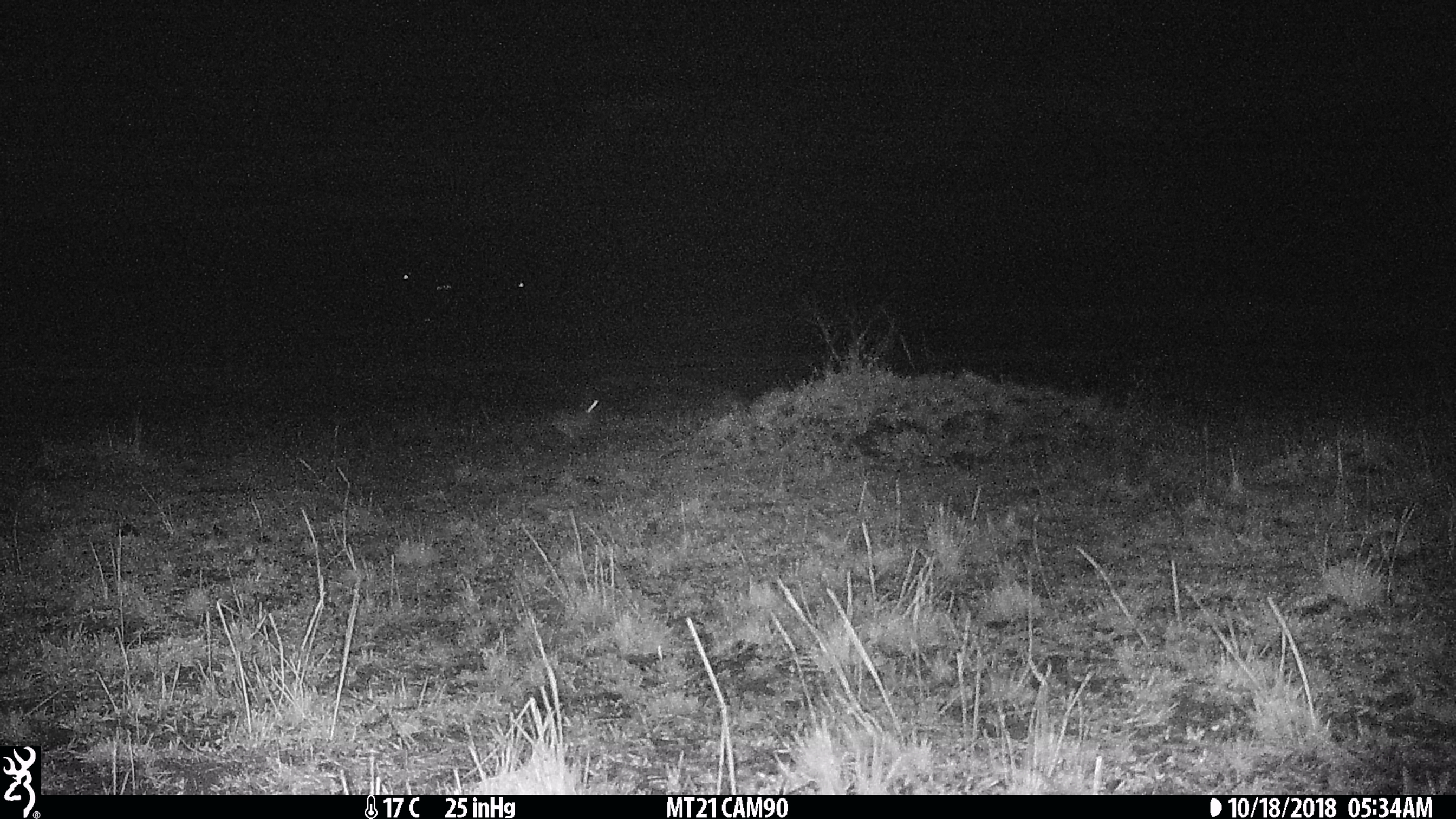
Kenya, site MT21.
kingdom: Animalia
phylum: Chordata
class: Mammalia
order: Lagomorpha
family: Leporidae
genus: Lepus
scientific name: Lepus capensis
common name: cape hare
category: hare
Hare (cape hare) (Lepus capensis).